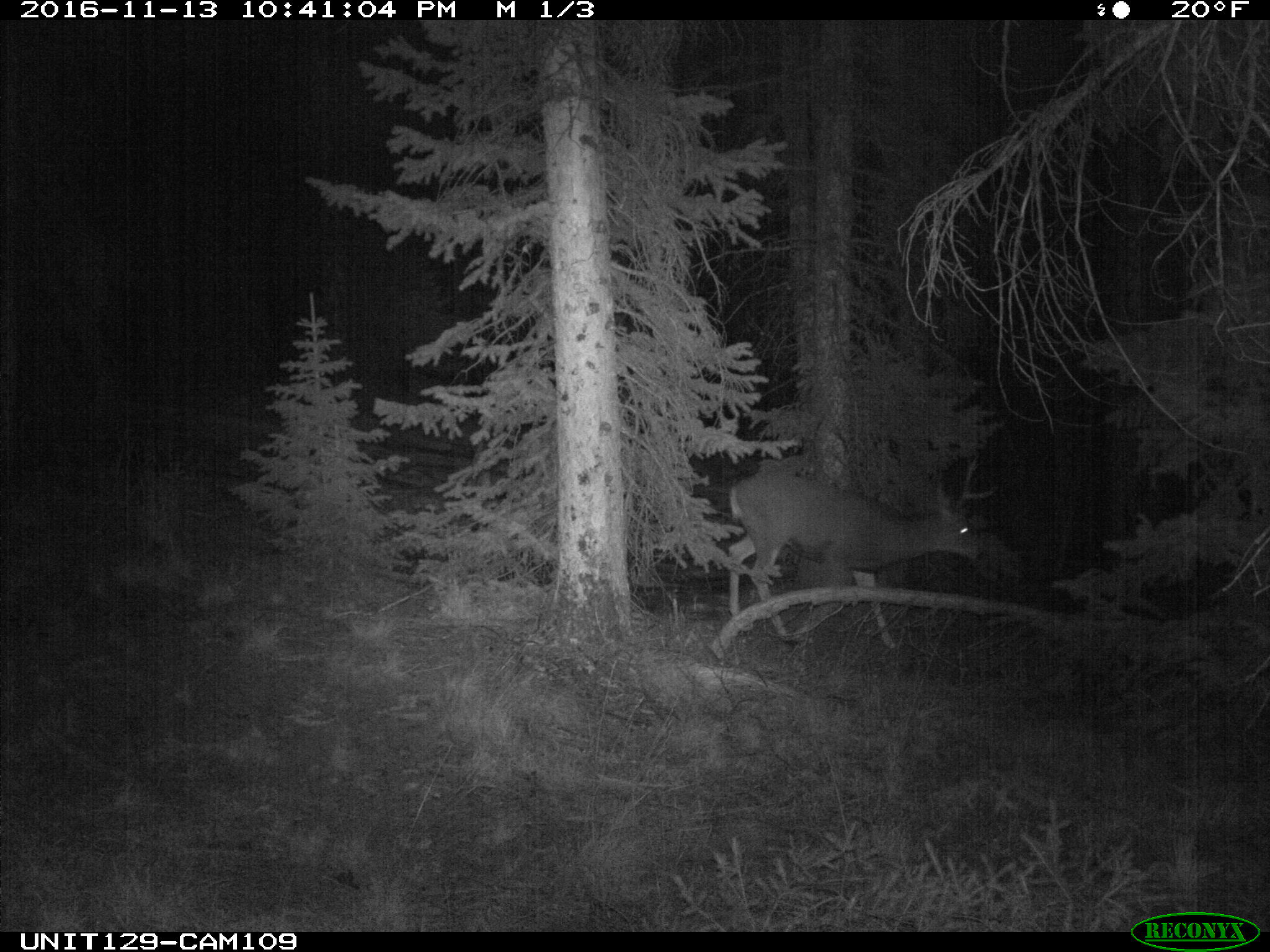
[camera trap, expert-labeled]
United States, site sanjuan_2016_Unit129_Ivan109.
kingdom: Animalia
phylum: Chordata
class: Mammalia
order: Artiodactyla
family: Cervidae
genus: Odocoileus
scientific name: Odocoileus hemionus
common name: mule deer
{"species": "Odocoileus hemionus (mule deer)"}